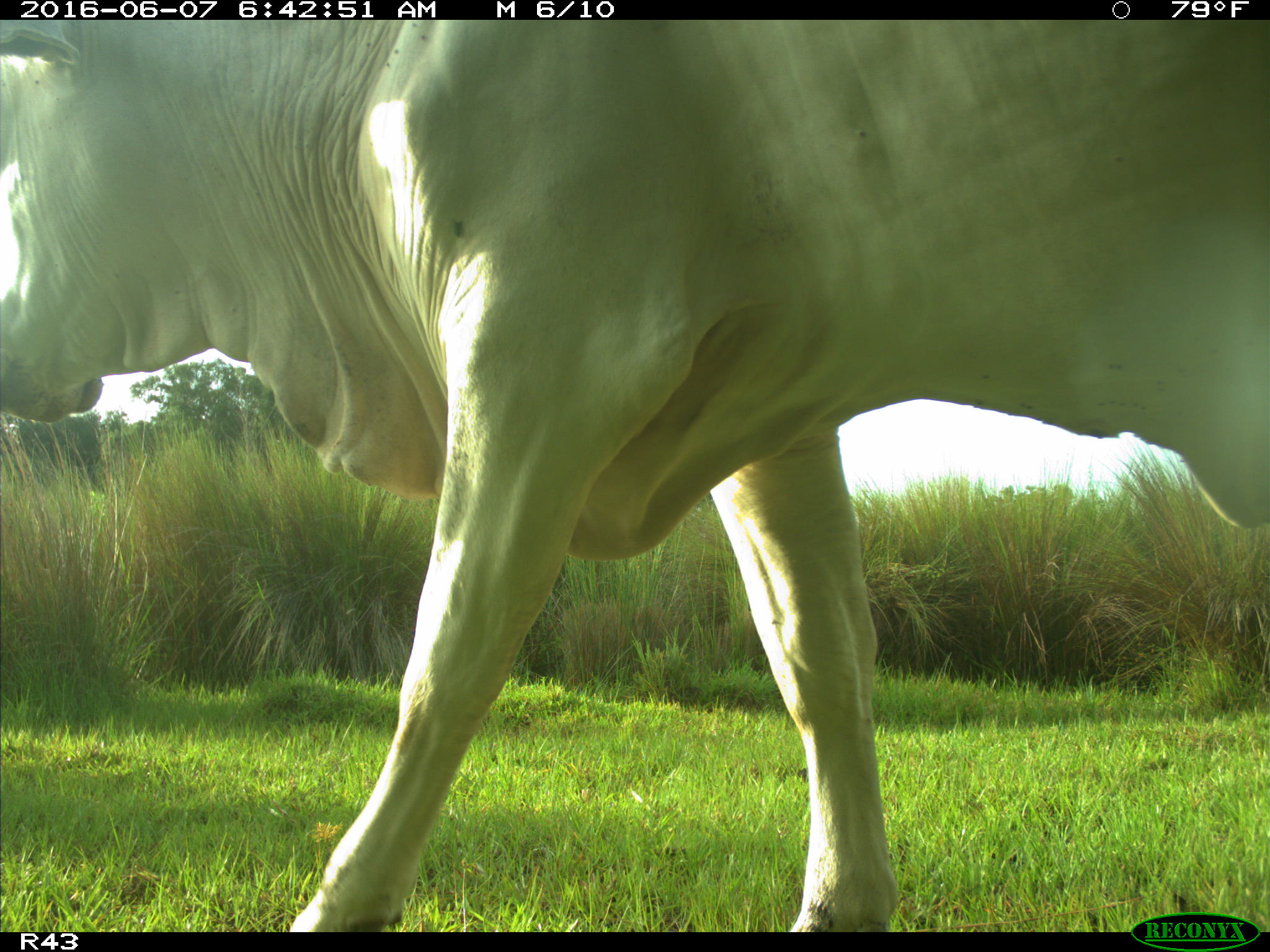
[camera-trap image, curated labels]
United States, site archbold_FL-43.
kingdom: Animalia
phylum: Chordata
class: Mammalia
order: Artiodactyla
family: Bovidae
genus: Bos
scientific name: Bos taurus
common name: domestic cow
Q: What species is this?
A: Bos taurus (domestic cow).